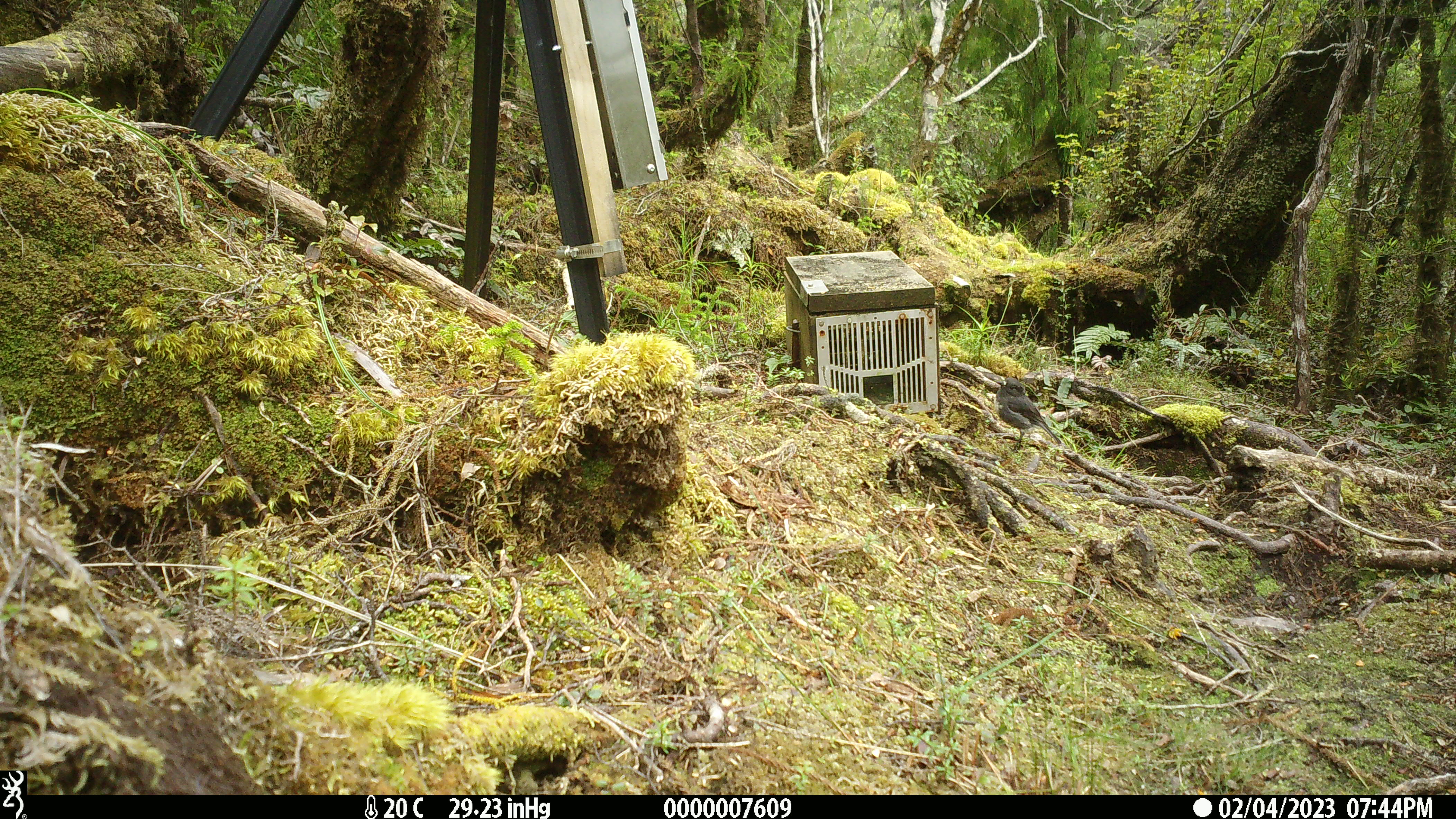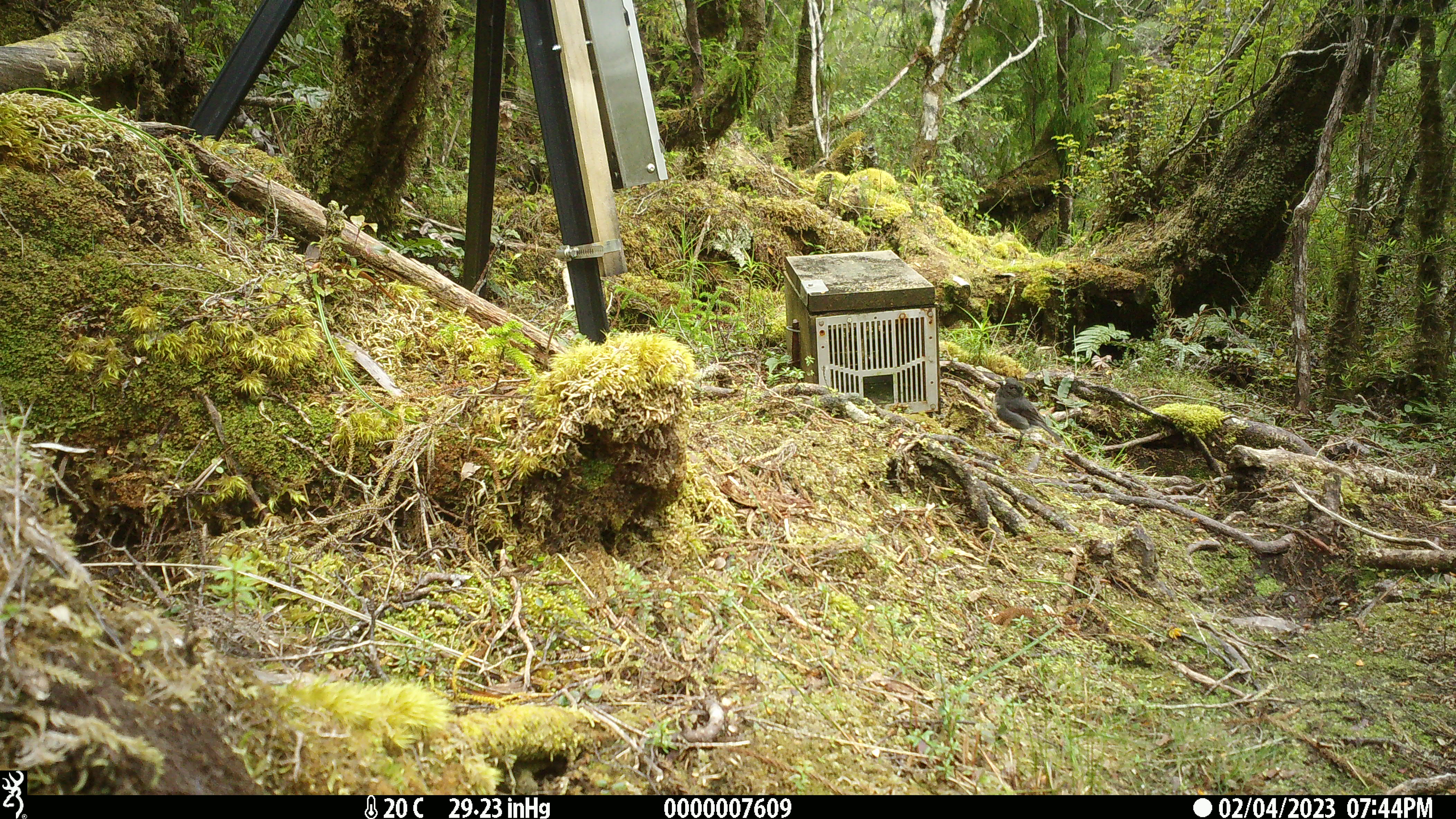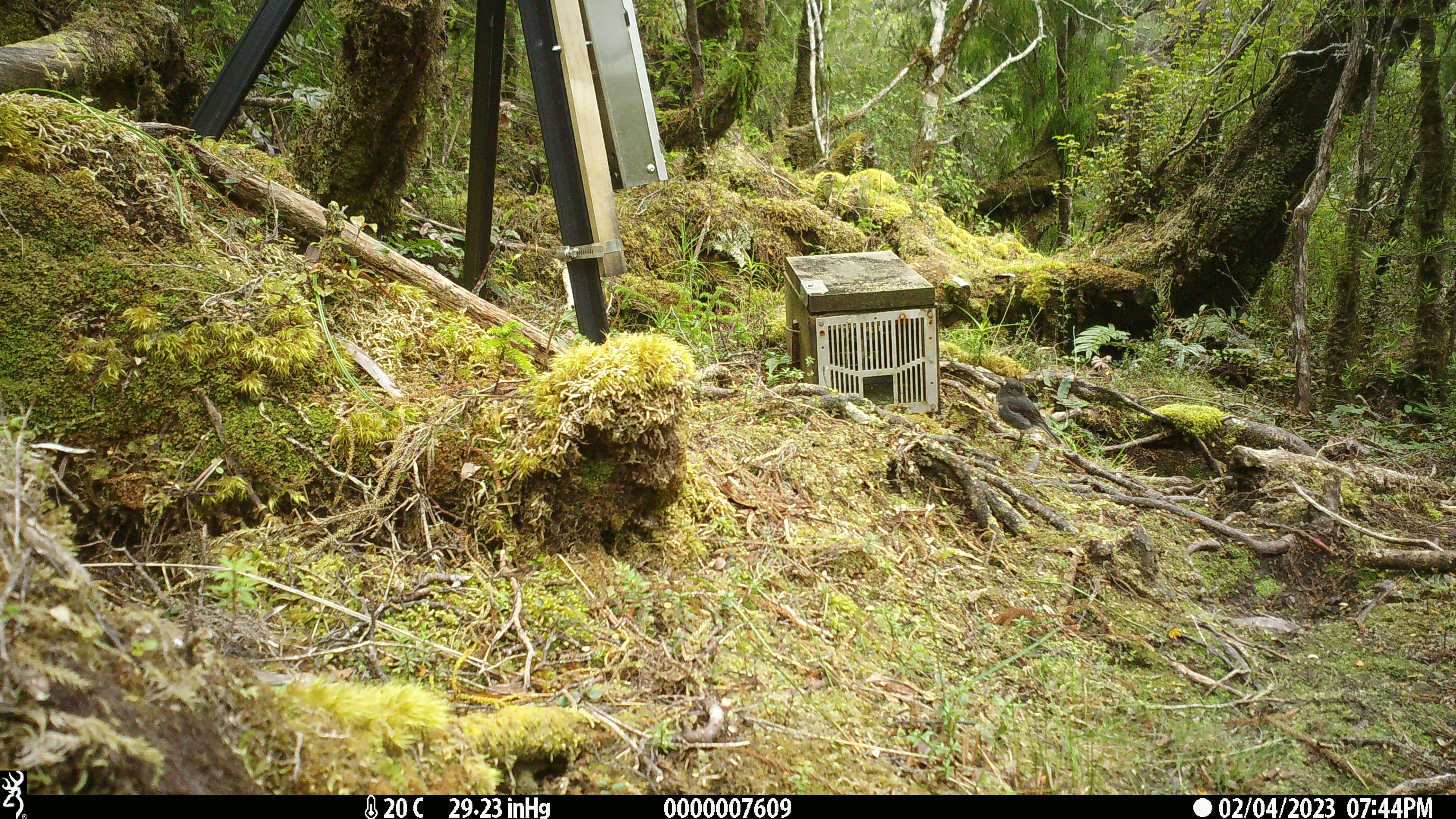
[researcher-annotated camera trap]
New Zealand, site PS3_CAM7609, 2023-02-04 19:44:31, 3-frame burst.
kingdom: Animalia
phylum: Chordata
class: Aves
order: Passeriformes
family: Petroicidae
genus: Petroica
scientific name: Petroica australis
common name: new zealand robin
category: robin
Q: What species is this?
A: Robin (new zealand robin) (Petroica australis).